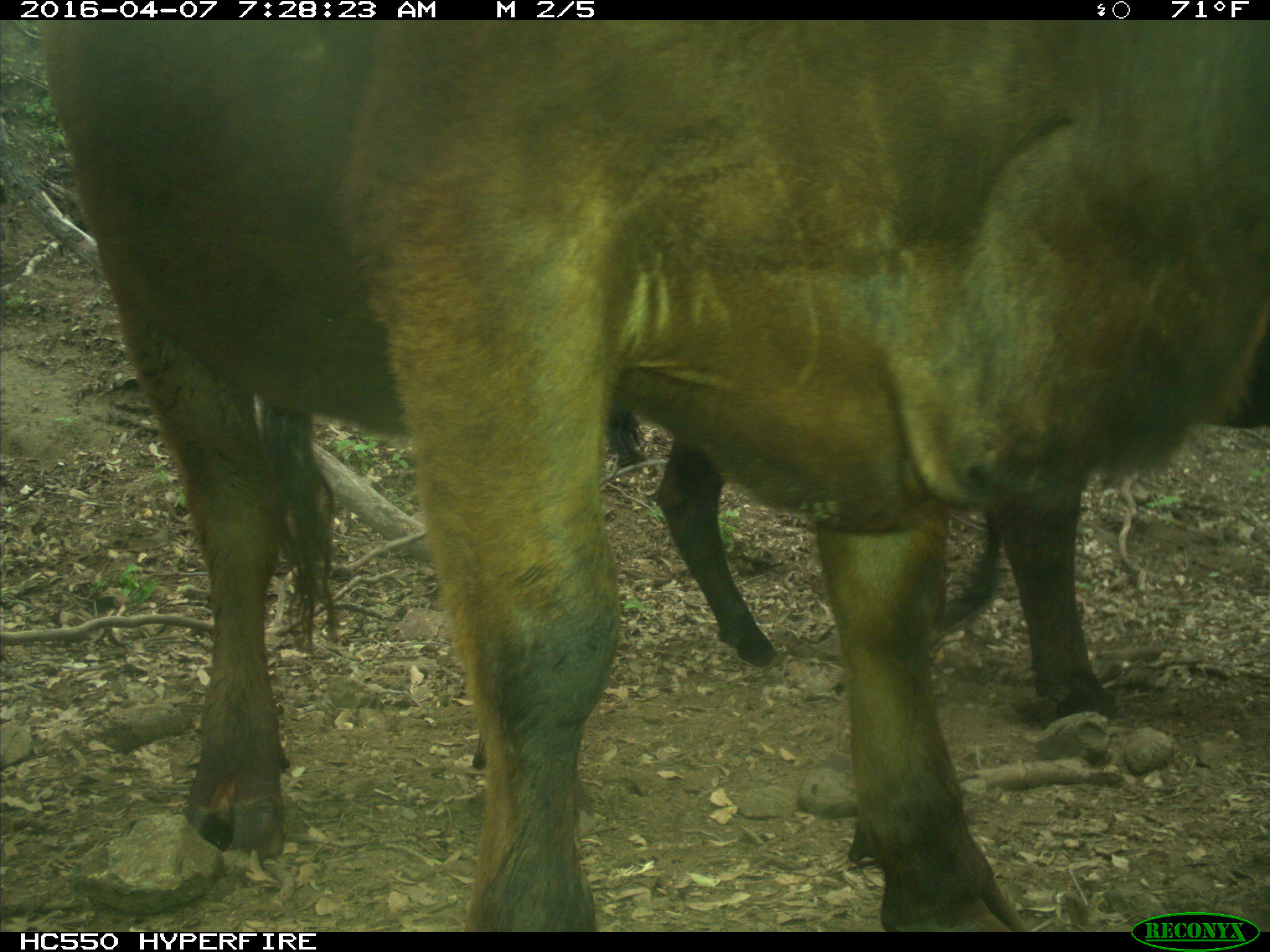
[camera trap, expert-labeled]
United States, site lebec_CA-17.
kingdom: Animalia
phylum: Chordata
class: Mammalia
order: Artiodactyla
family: Bovidae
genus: Bos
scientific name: Bos taurus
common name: domestic cow